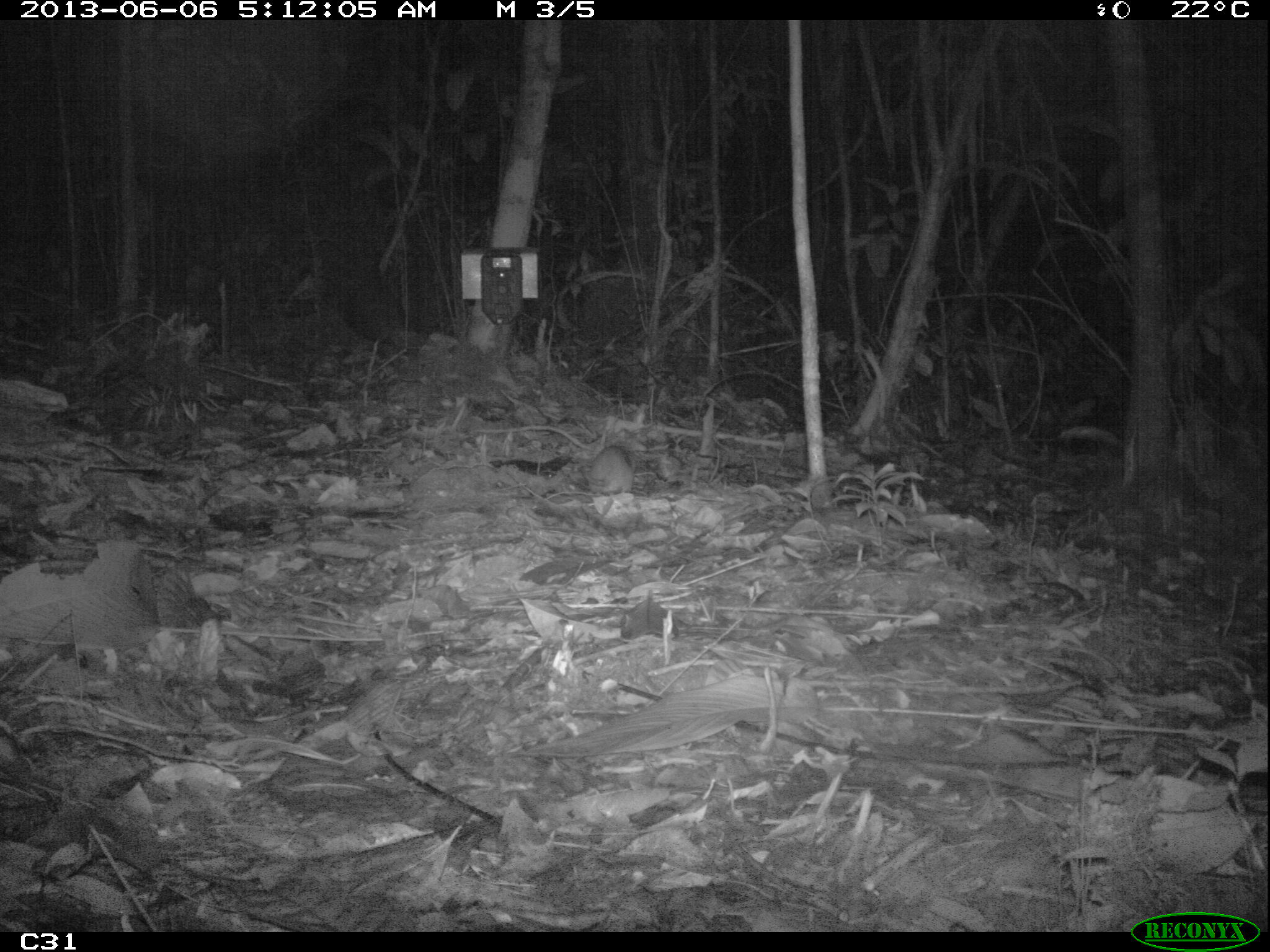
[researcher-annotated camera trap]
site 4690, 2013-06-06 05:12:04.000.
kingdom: Animalia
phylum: Chordata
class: Mammalia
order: Rodentia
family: Muridae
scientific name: Muridae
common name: mice, rats, and gerbils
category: unknown mouse or rat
Unknown mouse or rat (mice, rats, and gerbils) (Muridae), count 1, age adult.